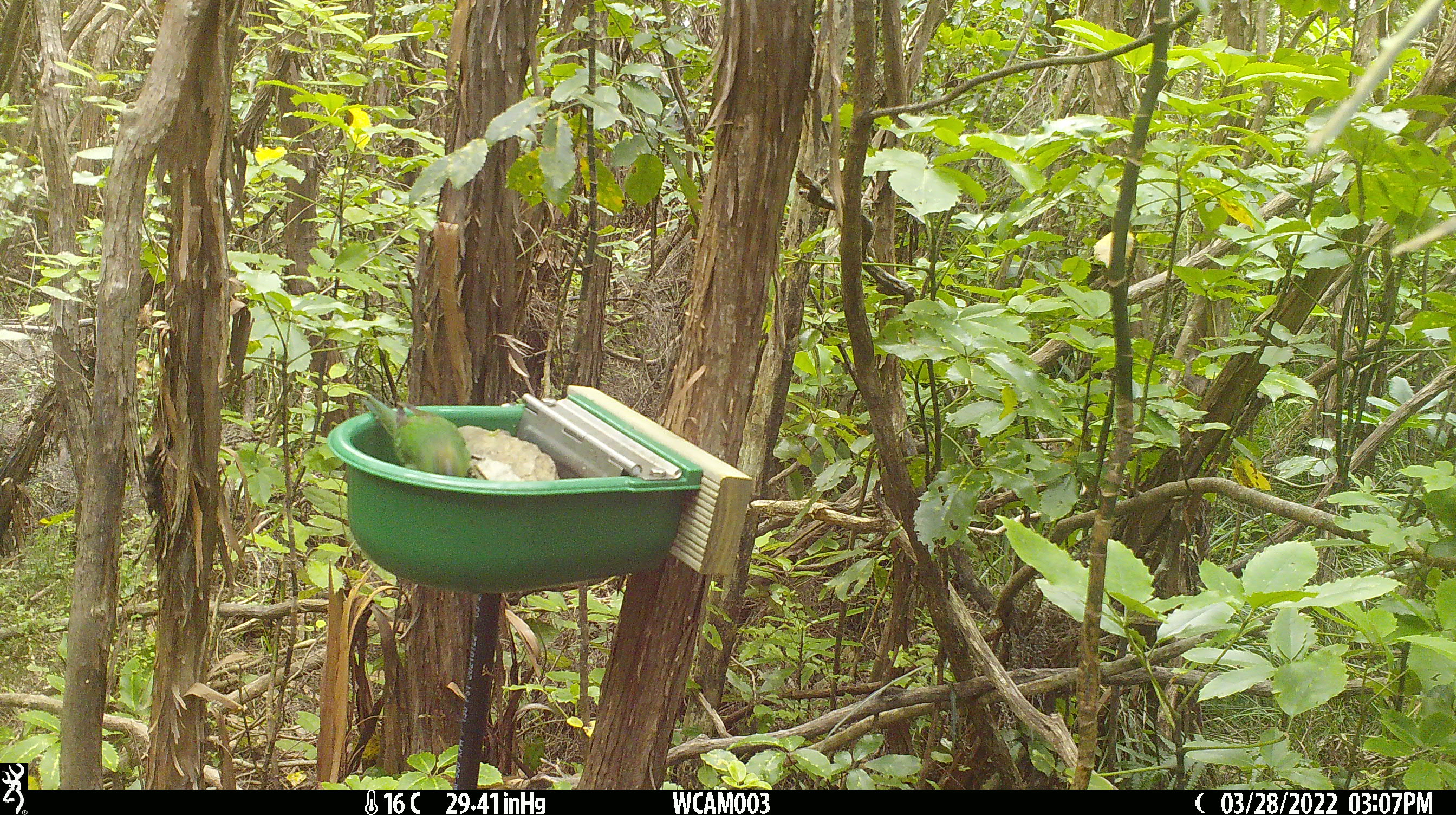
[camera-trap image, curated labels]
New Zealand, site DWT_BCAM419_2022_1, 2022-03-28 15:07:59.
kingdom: Animalia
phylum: Chordata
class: Aves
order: Psittaciformes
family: Psittaculidae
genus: Cyanoramphus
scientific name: Cyanoramphus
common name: parakeet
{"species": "parakeet (Cyanoramphus)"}